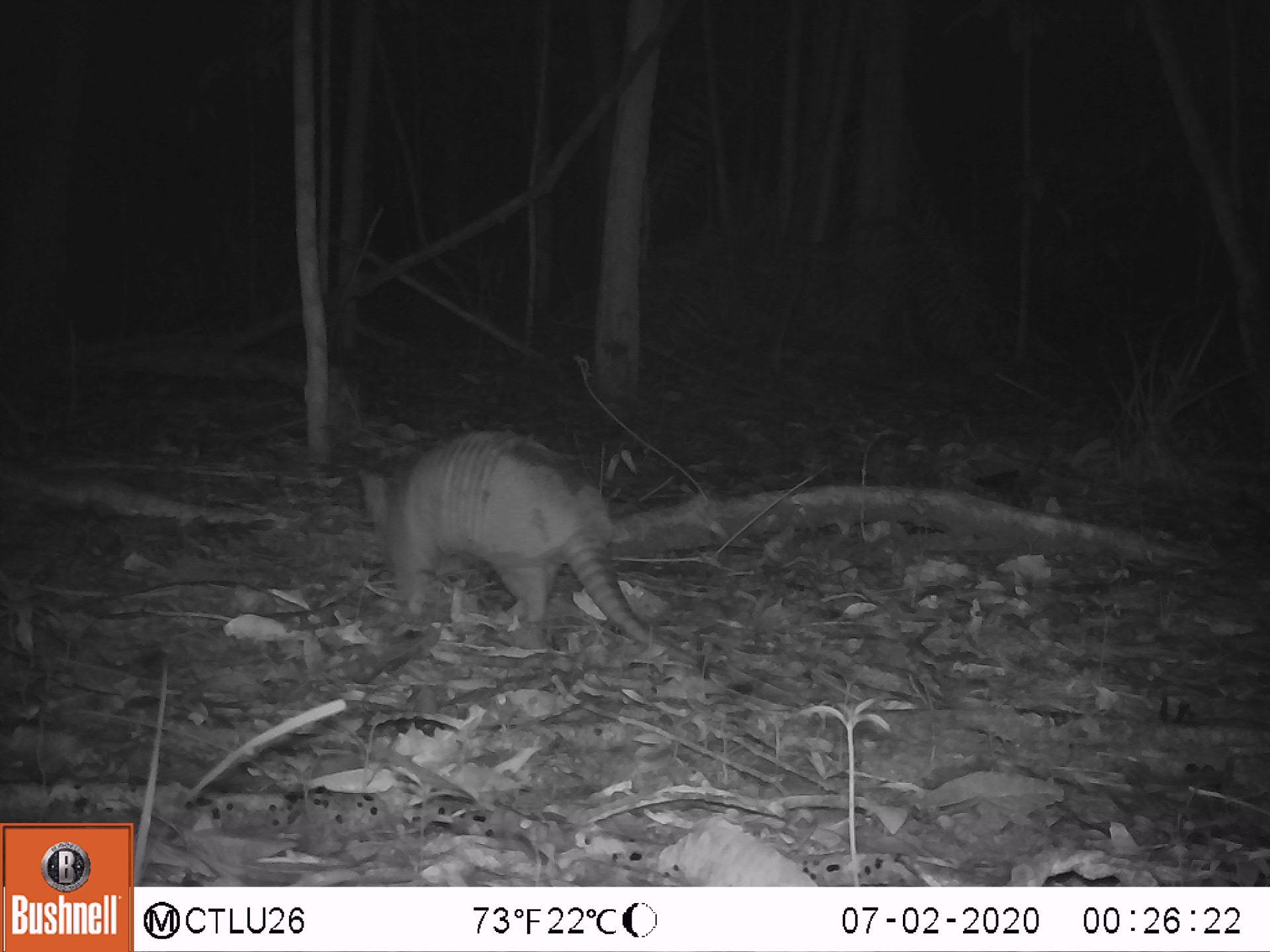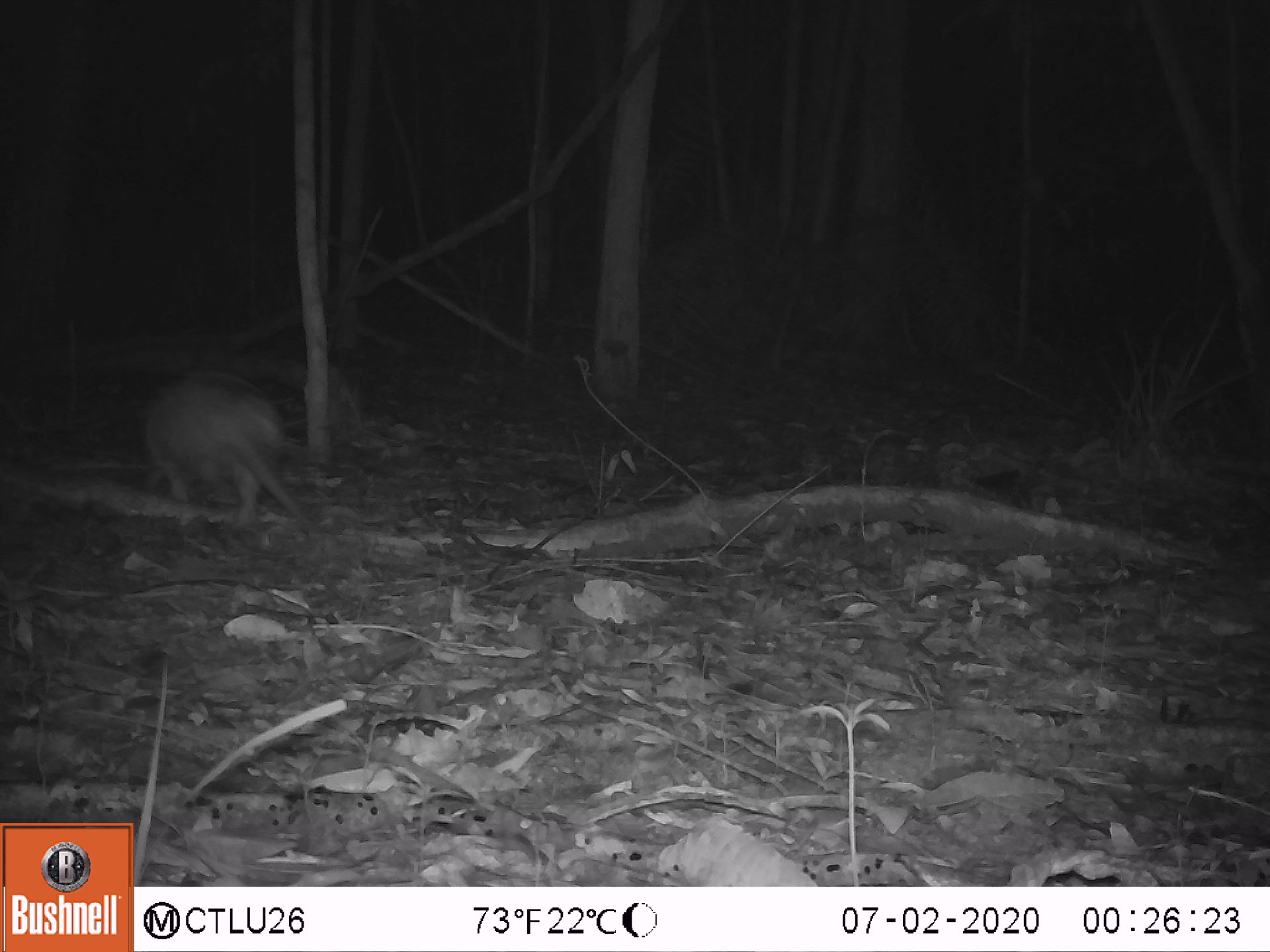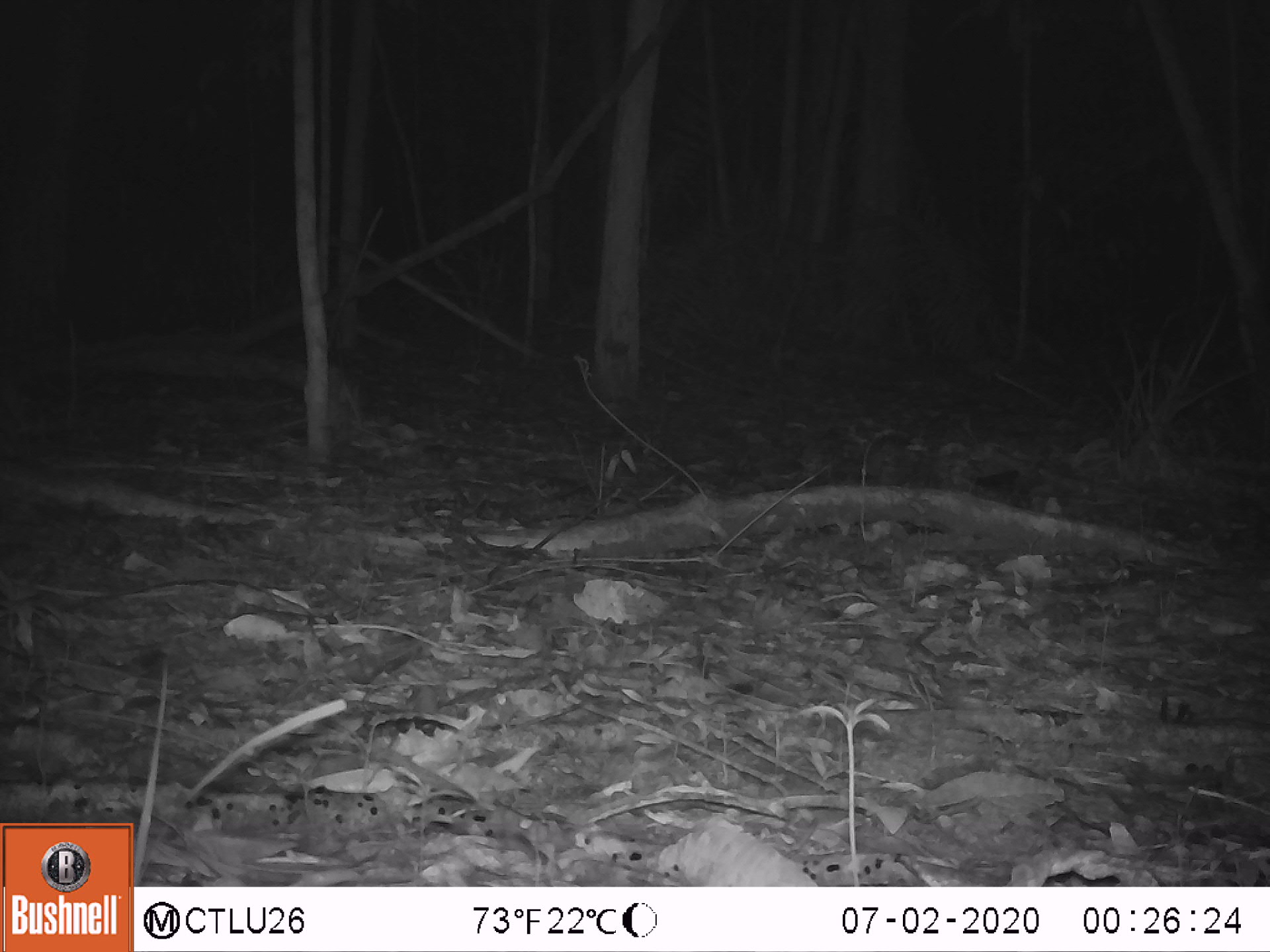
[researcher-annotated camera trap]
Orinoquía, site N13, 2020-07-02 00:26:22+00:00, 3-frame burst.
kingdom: Animalia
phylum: Chordata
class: Mammalia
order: Cingulata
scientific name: Cingulata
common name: armadillo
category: unknown armadillo